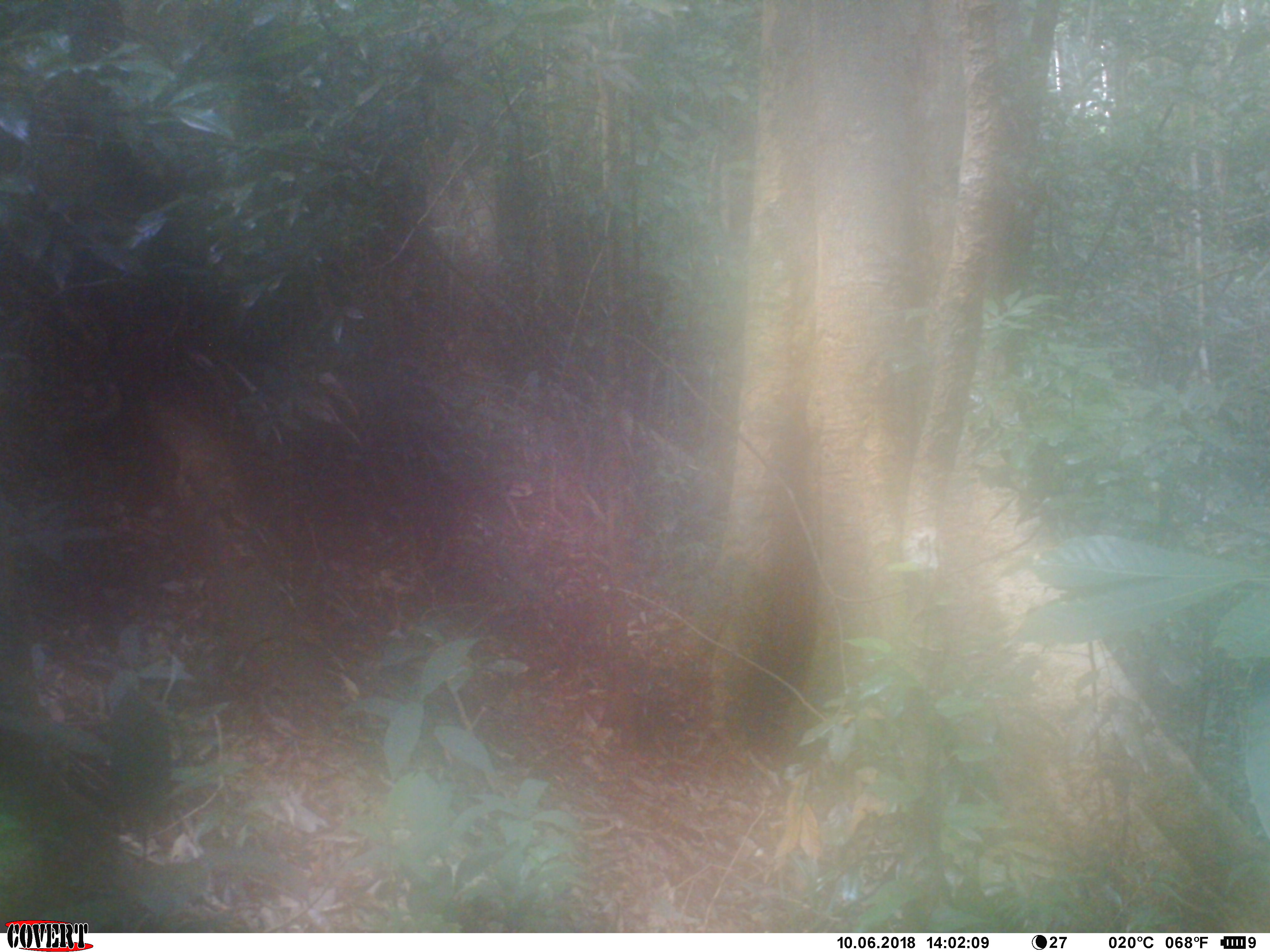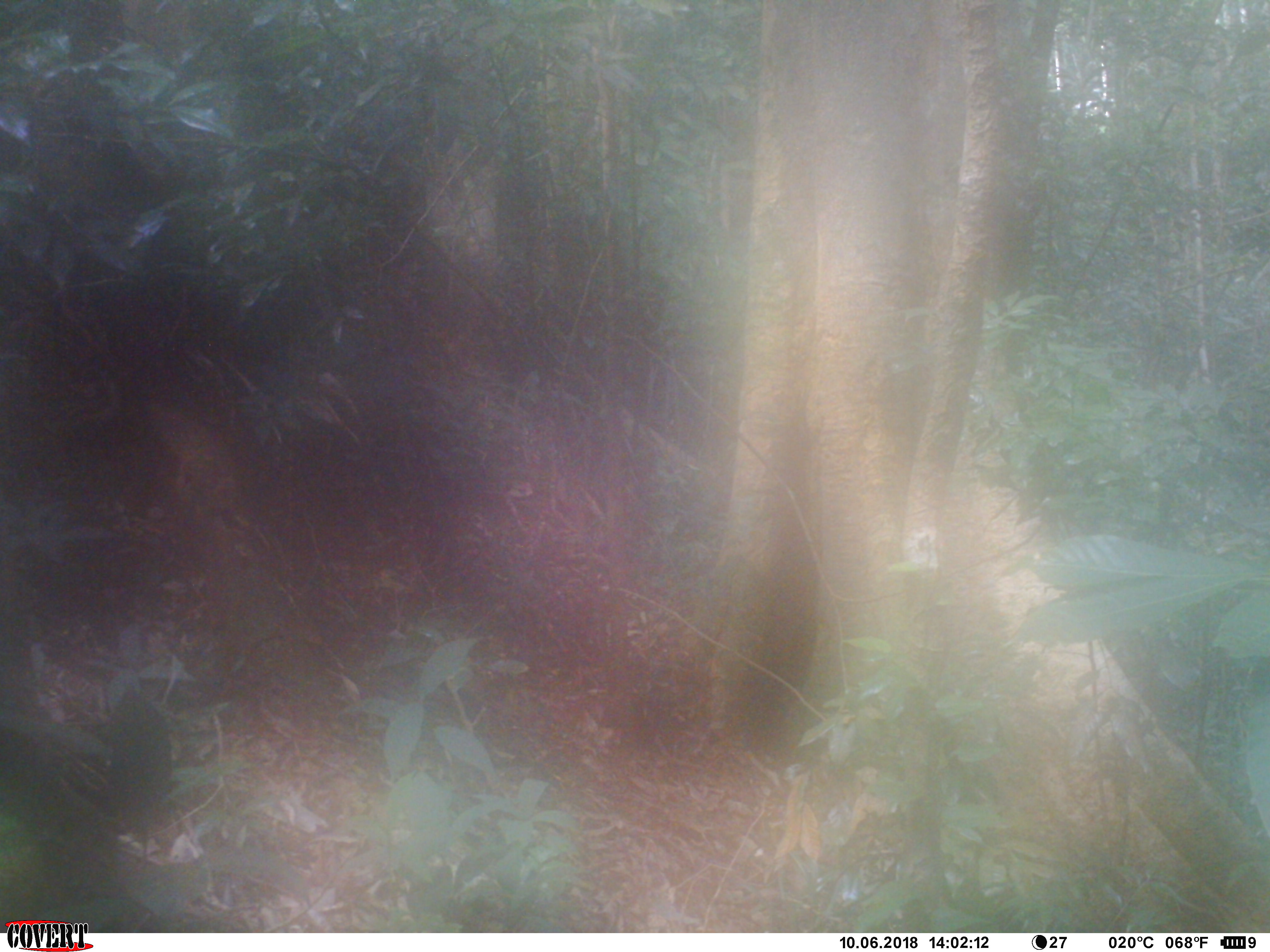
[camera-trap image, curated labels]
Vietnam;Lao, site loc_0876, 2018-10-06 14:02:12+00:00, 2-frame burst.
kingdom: Animalia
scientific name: Animalia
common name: animal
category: unidentified small animal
Unidentified small animal (animal) (Animalia). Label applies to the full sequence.